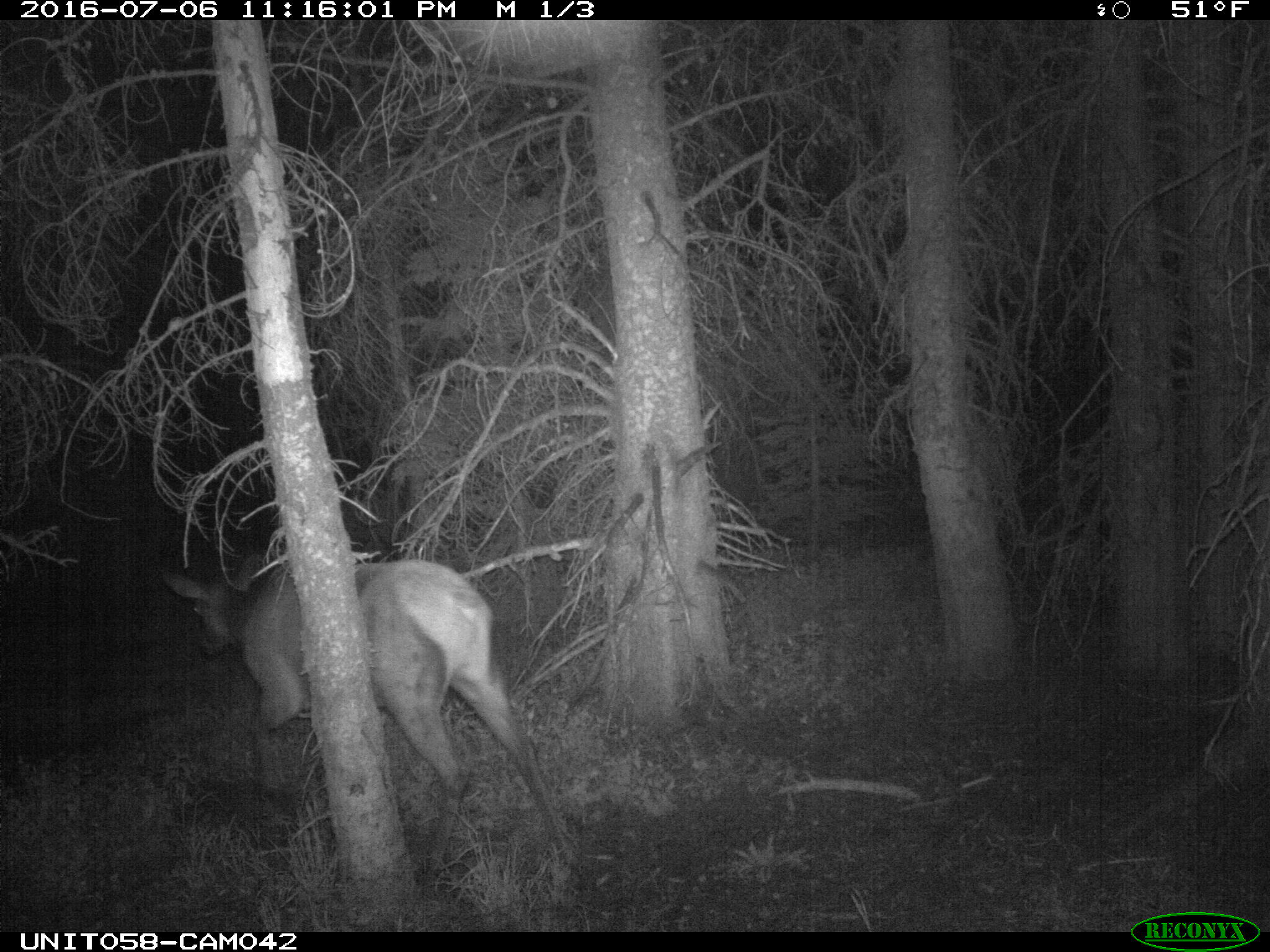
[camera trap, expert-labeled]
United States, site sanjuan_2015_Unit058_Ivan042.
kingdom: Animalia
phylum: Chordata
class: Mammalia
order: Artiodactyla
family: Cervidae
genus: Cervus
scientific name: Cervus elaphus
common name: red deer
Cervus elaphus (red deer).